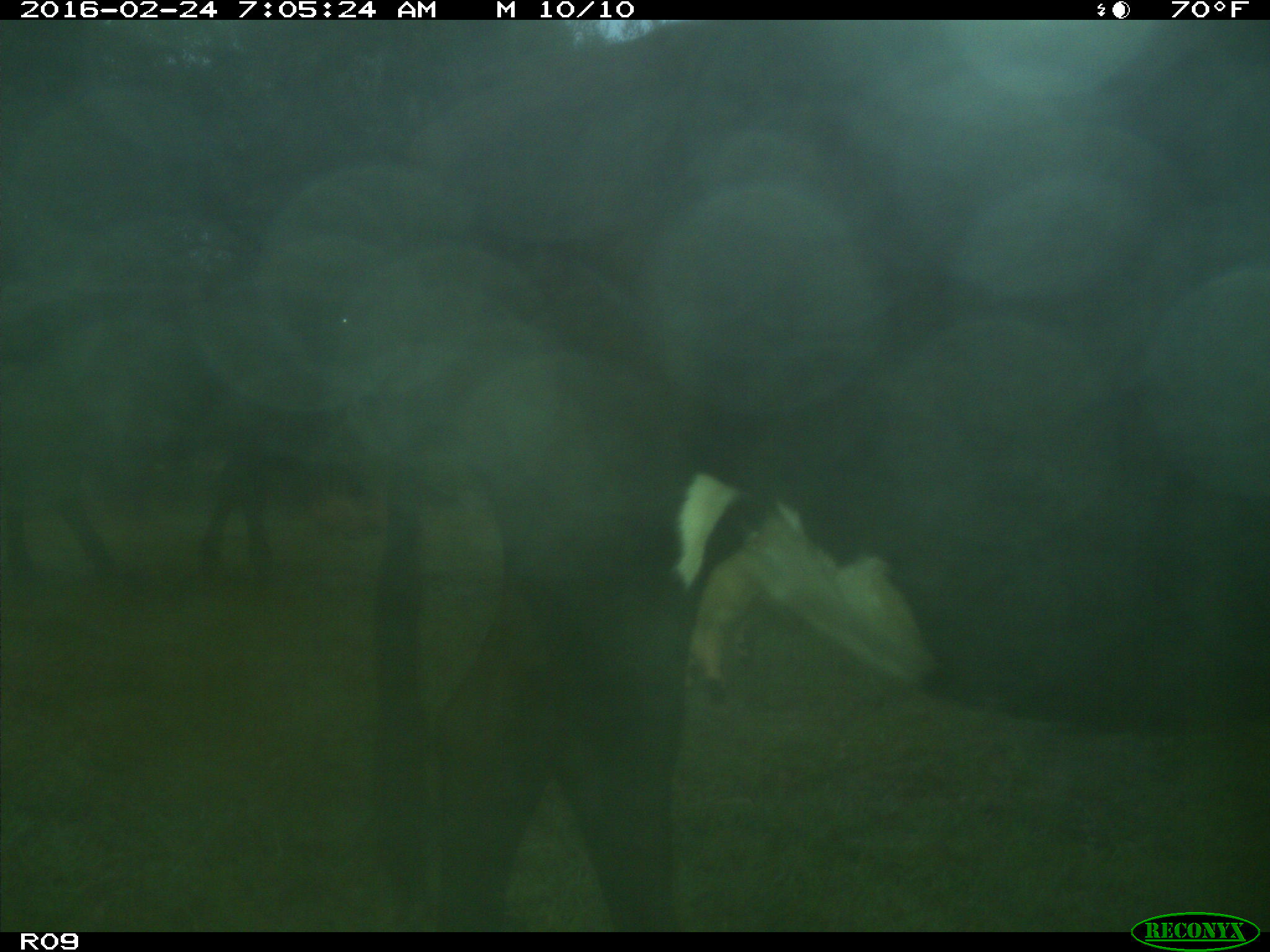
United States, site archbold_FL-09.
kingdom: Animalia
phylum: Chordata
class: Mammalia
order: Artiodactyla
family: Bovidae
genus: Bos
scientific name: Bos taurus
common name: domestic cow